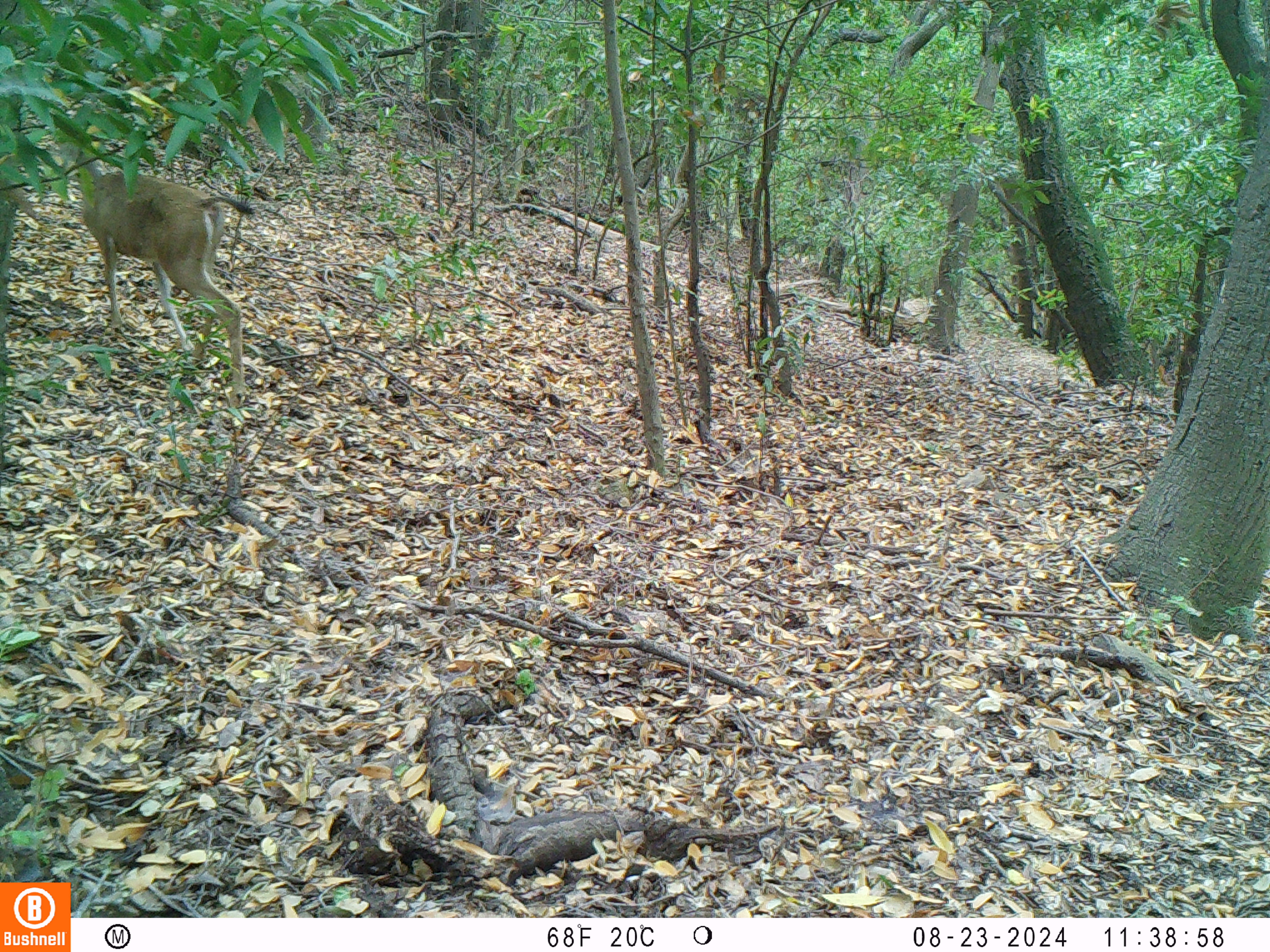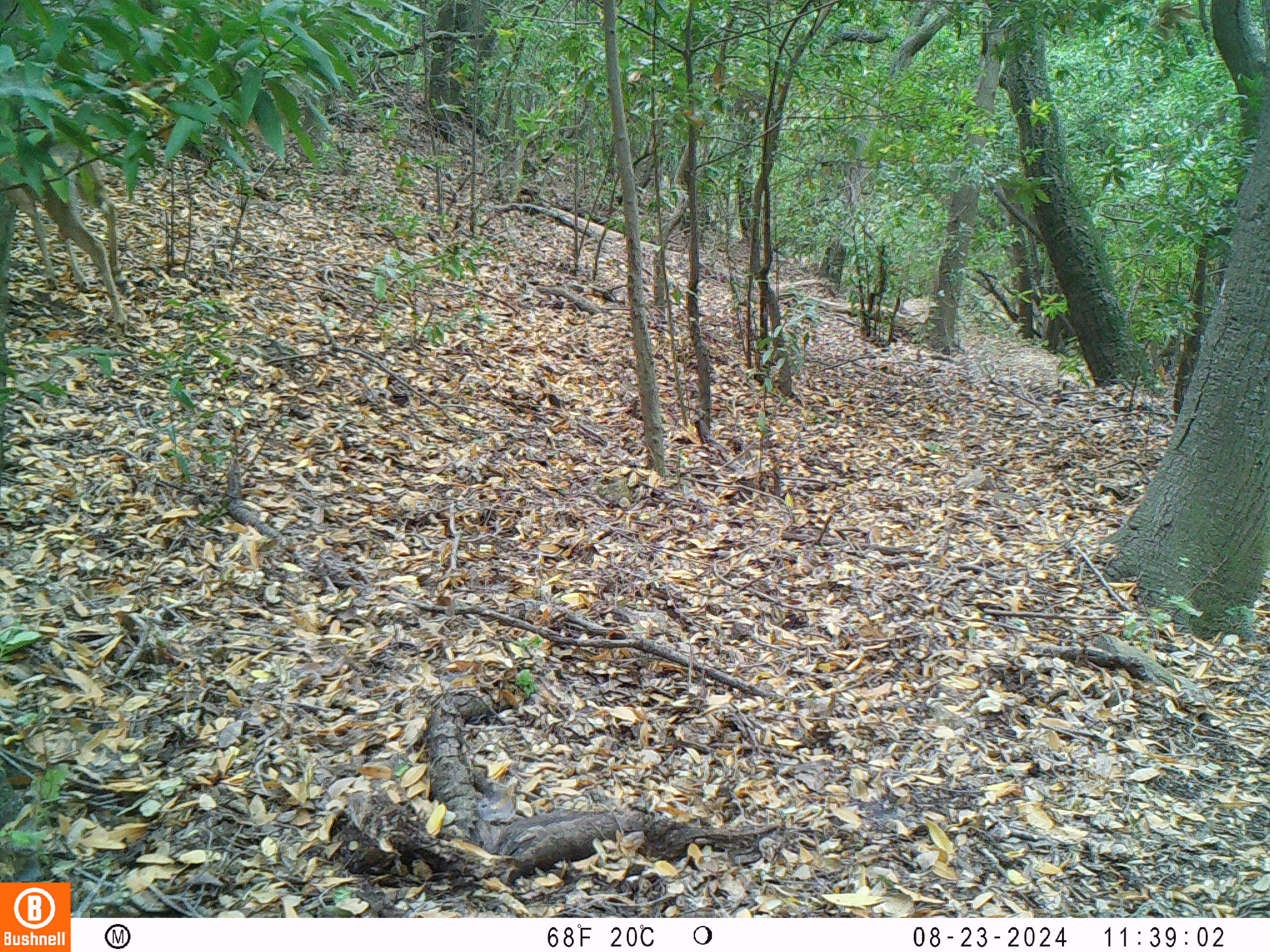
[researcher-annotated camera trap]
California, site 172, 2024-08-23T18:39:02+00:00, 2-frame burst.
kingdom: Animalia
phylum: Chordata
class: Mammalia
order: Artiodactyla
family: Cervidae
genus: Odocoileus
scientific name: Odocoileus hemionus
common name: mule deer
Mule deer (Odocoileus hemionus).